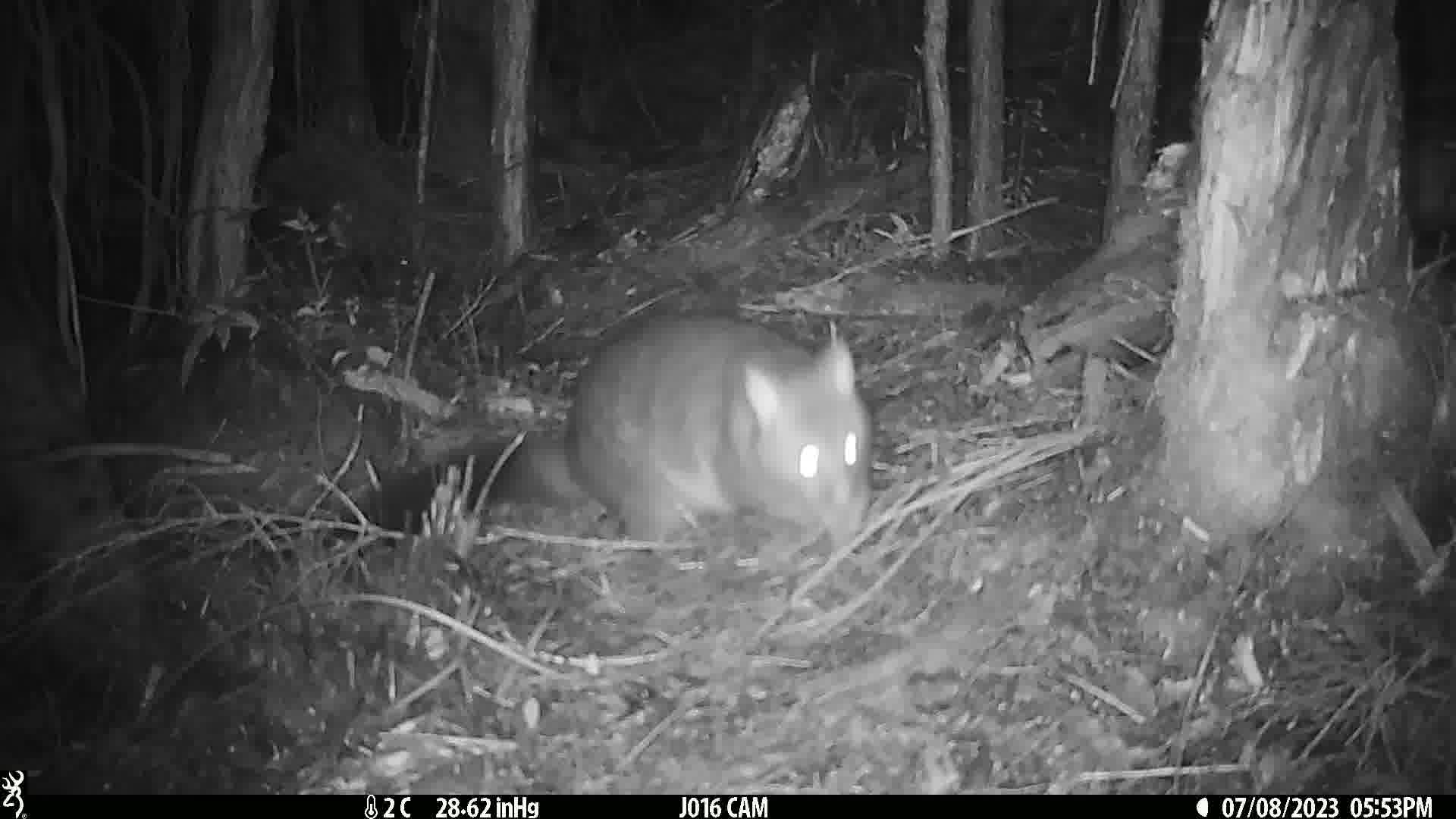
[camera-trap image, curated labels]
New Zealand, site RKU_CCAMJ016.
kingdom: Animalia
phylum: Chordata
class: Mammalia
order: Diprotodontia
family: Phalangeridae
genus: Trichosurus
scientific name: Trichosurus vulpecula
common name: common brushtail possum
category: possum